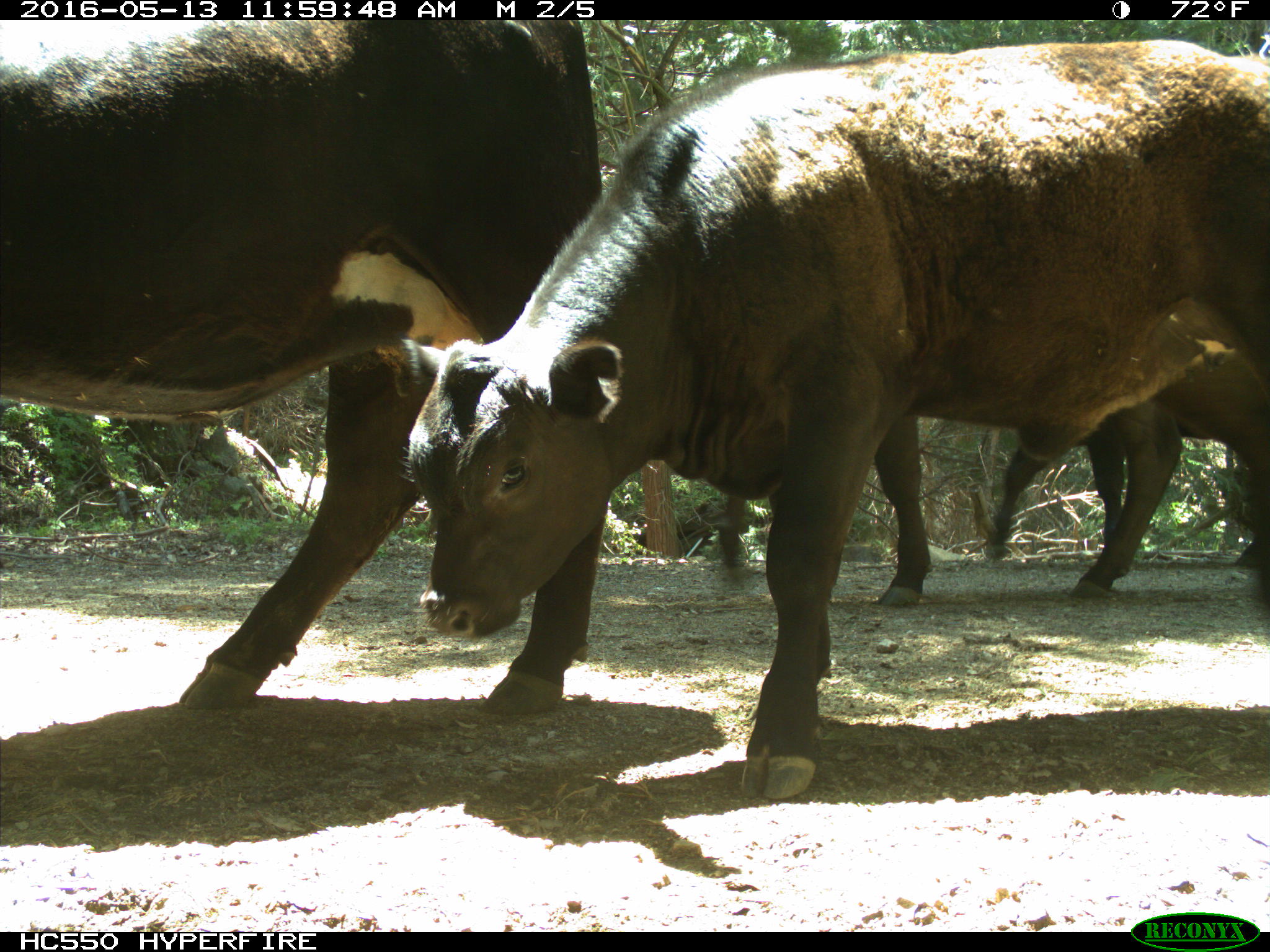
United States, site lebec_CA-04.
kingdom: Animalia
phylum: Chordata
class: Mammalia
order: Artiodactyla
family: Bovidae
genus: Bos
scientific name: Bos taurus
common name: domestic cow